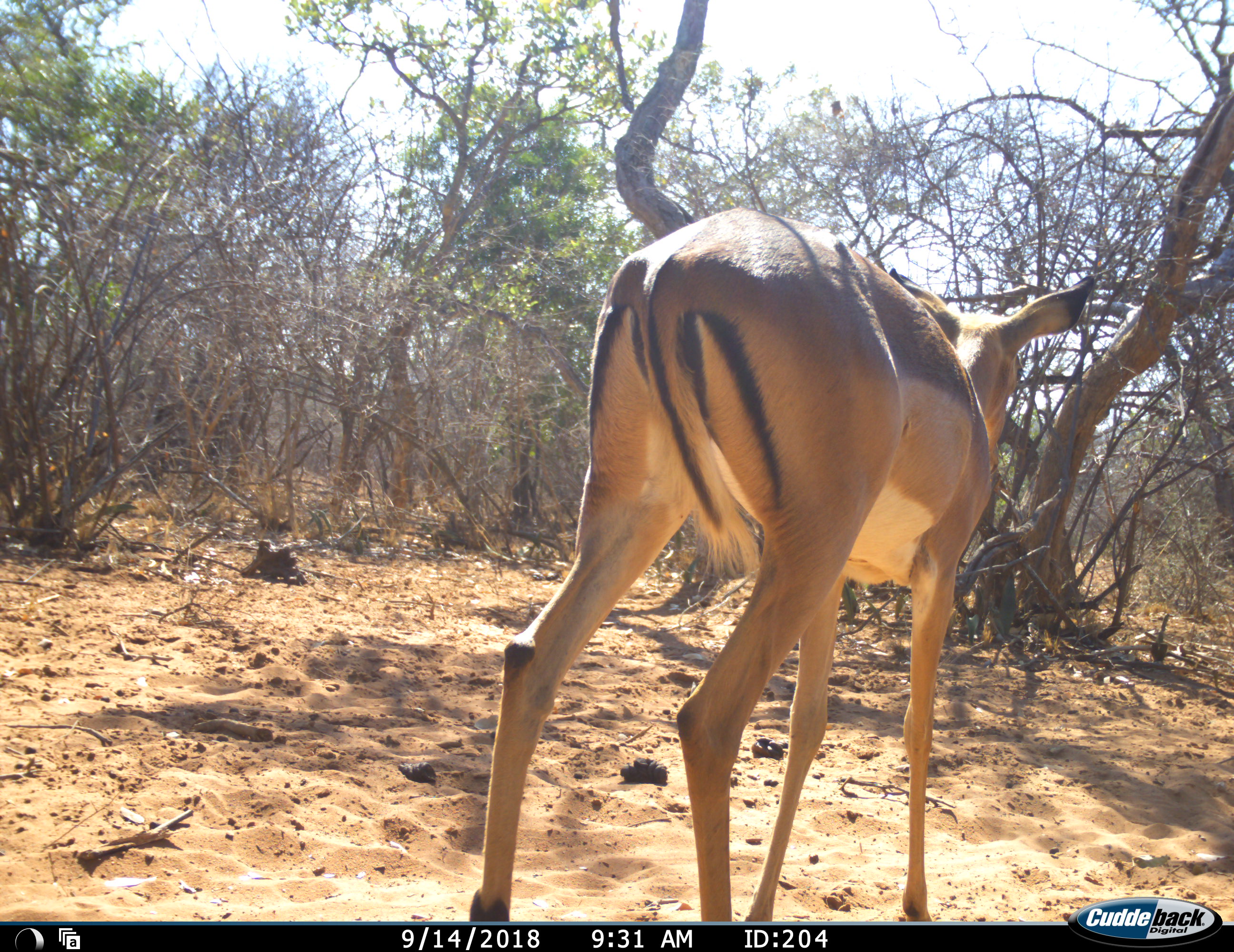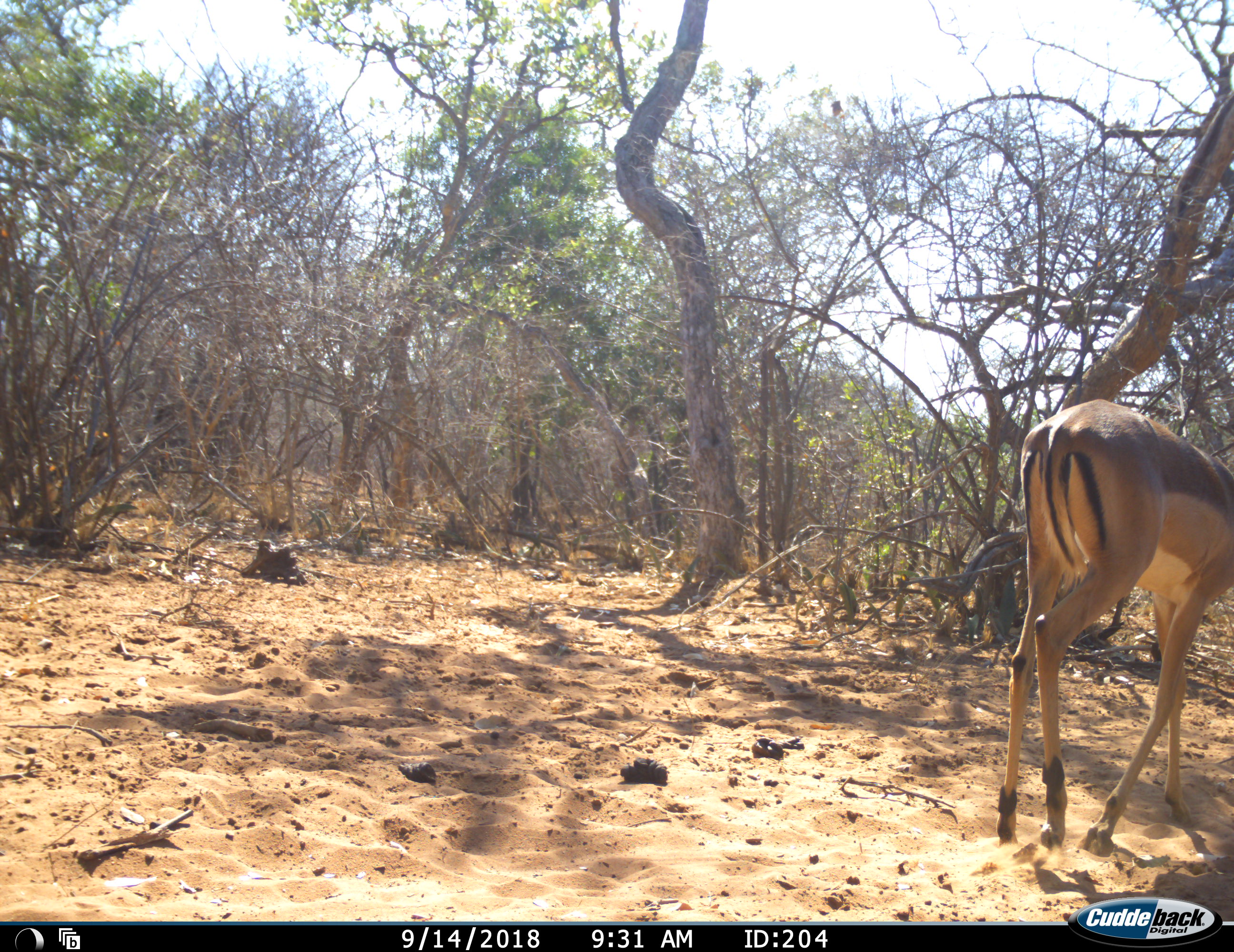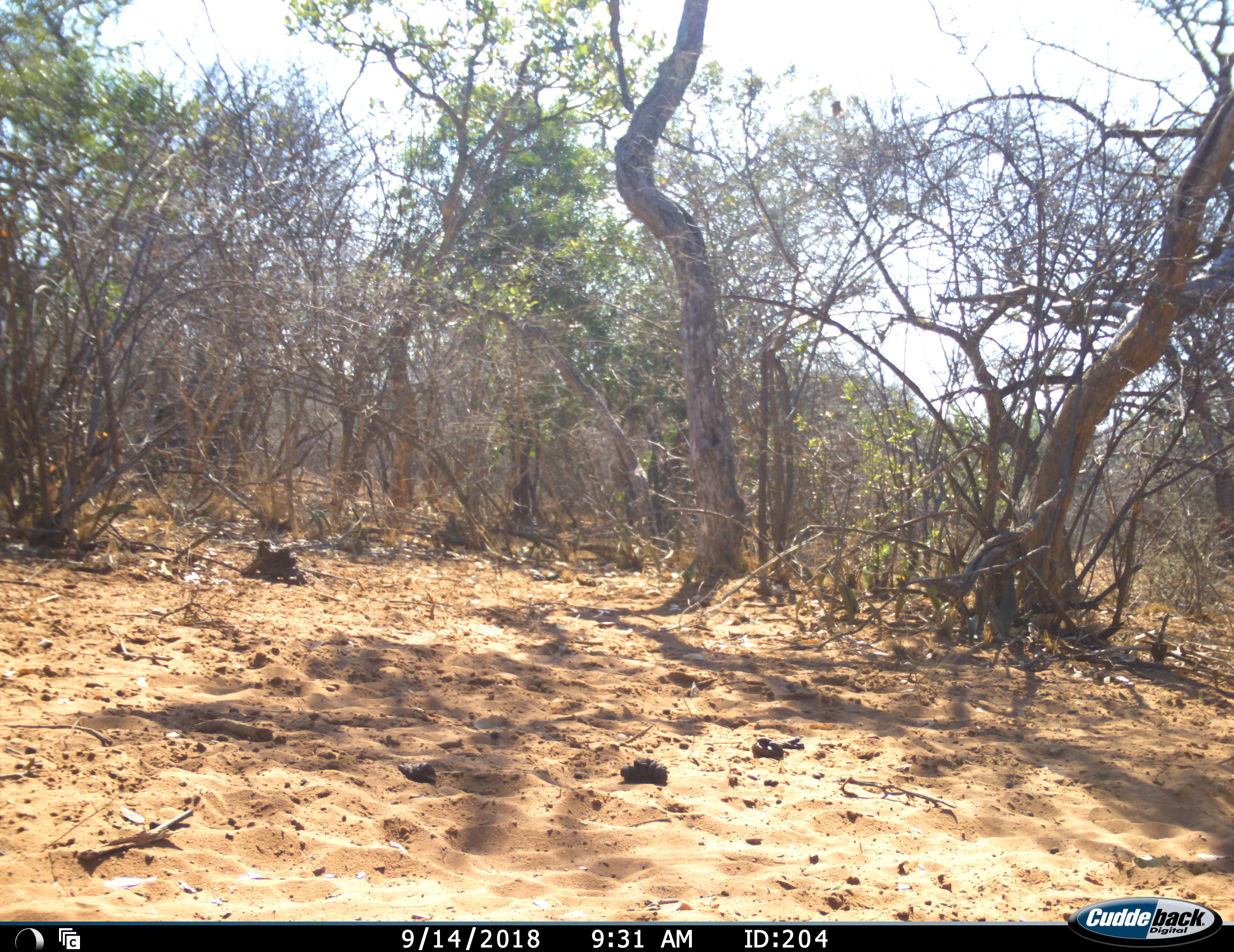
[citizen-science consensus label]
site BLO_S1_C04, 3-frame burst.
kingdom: Animalia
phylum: Chordata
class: Mammalia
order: Artiodactyla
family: Bovidae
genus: Aepyceros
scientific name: Aepyceros melampus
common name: impala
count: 1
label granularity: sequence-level